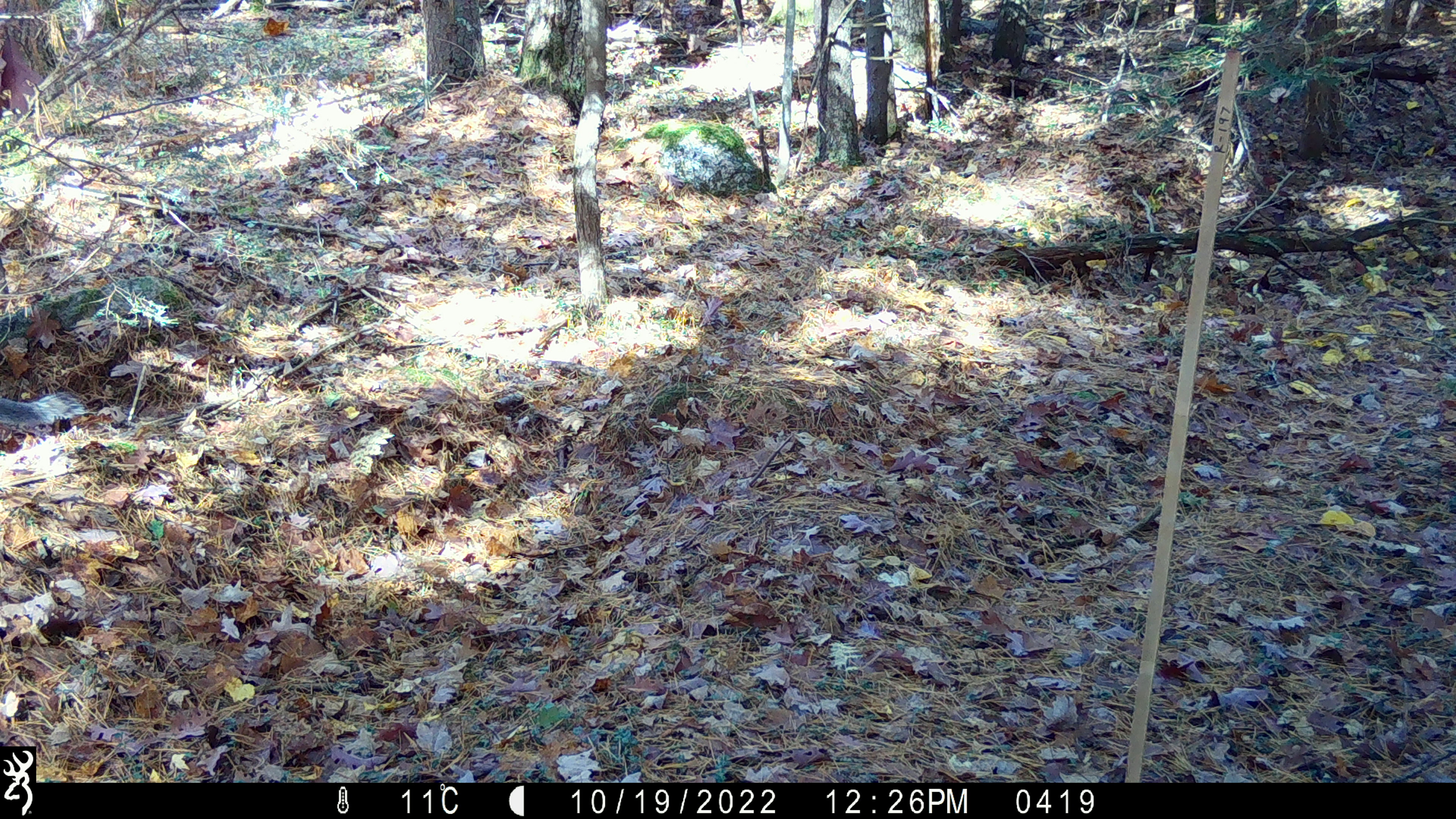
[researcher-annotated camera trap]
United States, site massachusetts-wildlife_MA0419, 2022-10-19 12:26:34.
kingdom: Animalia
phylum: Chordata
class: Mammalia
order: Rodentia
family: Sciuridae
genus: Sciurus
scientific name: Sciurus carolinensis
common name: gray squirrel